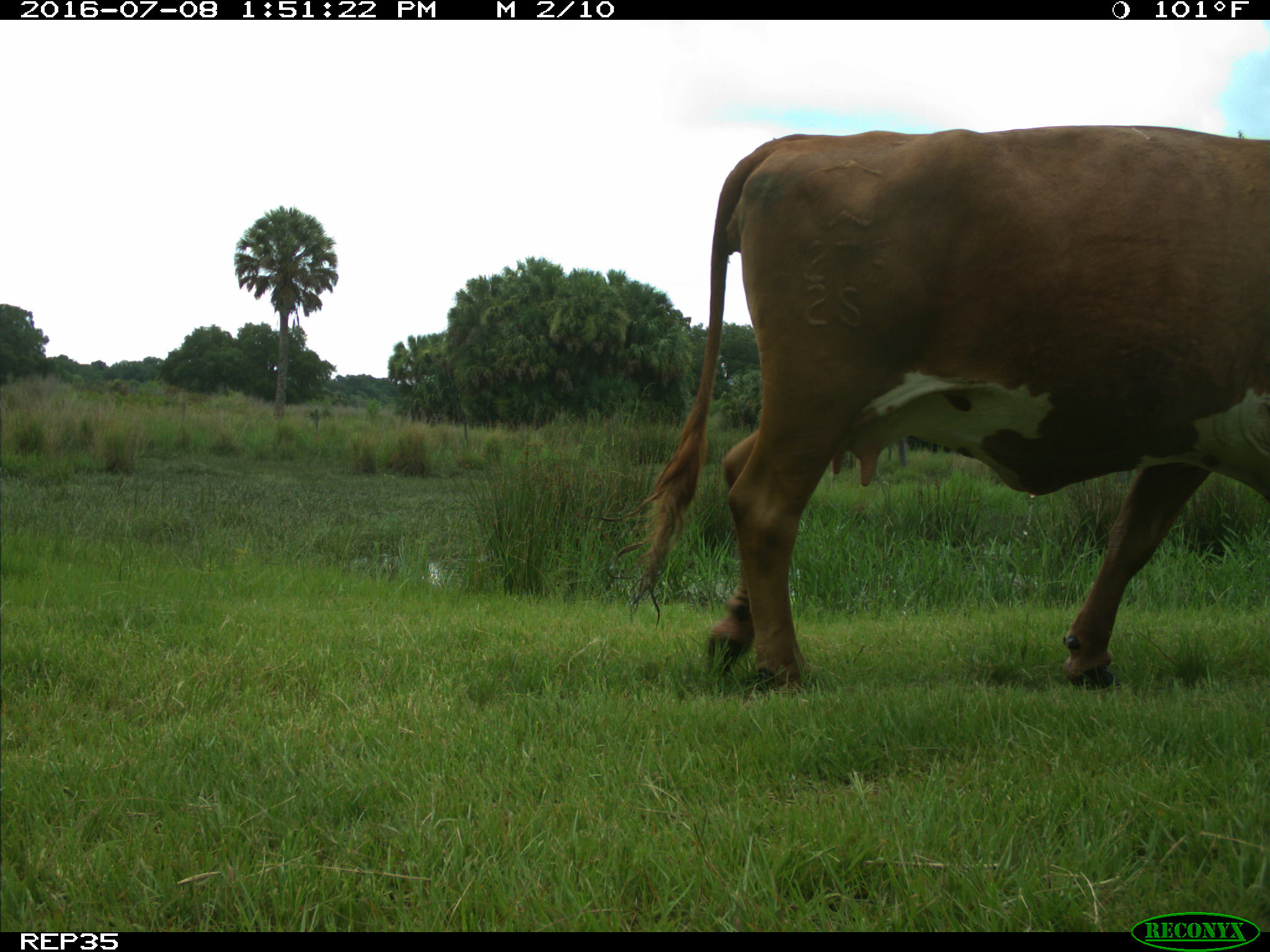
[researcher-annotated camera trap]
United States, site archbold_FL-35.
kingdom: Animalia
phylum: Chordata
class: Mammalia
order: Artiodactyla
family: Bovidae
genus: Bos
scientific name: Bos taurus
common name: domestic cow